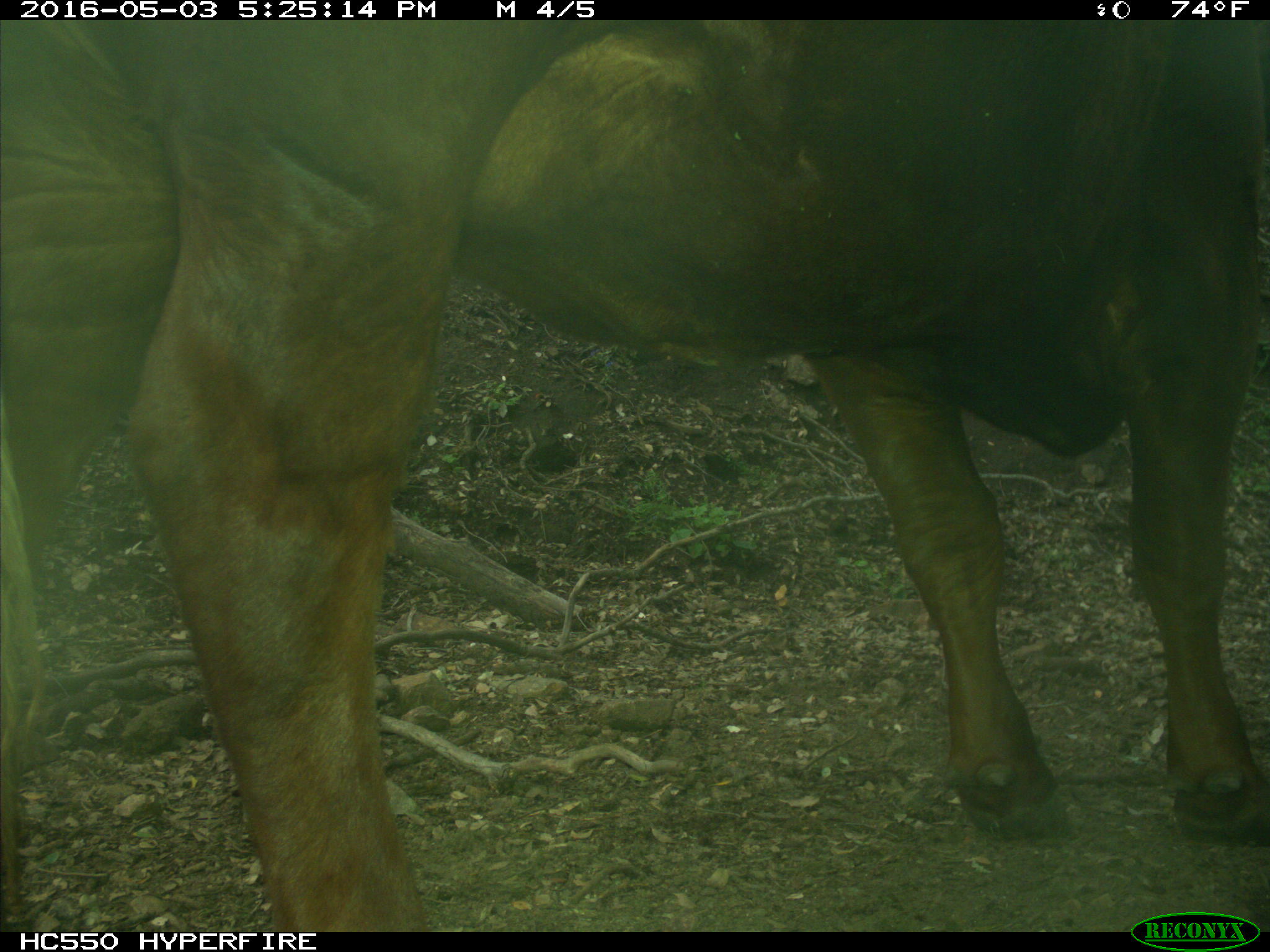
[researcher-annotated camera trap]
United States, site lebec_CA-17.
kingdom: Animalia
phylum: Chordata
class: Mammalia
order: Artiodactyla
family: Bovidae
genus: Bos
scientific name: Bos taurus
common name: domestic cow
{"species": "Bos taurus (domestic cow)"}